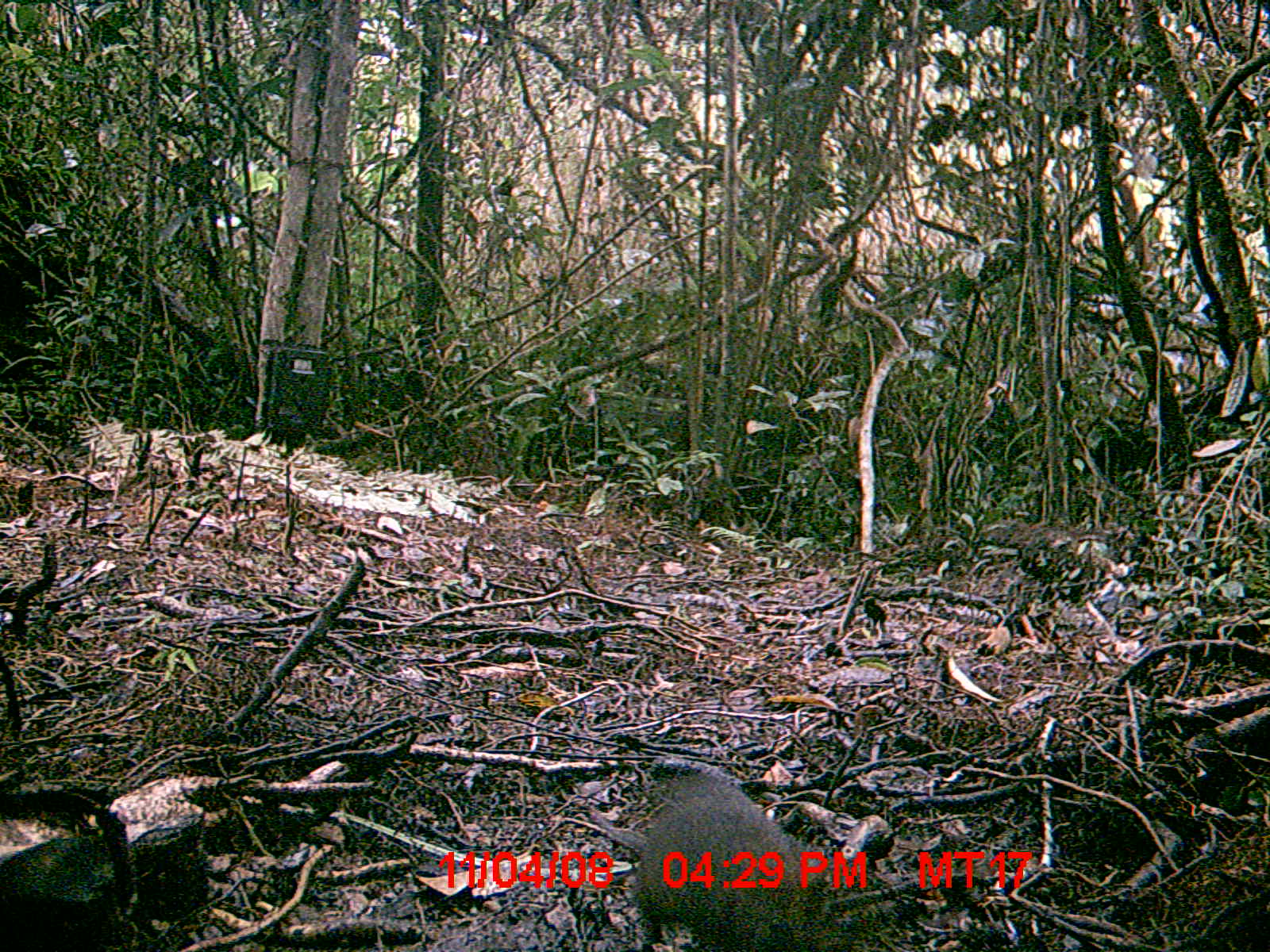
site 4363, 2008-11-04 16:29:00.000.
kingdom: Animalia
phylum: Chordata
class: Mammalia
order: Rodentia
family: Nesomyidae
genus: Nesomys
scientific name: Nesomys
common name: nesomys rodents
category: nesomys sp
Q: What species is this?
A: Nesomys sp (nesomys rodents) (Nesomys).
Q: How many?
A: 1.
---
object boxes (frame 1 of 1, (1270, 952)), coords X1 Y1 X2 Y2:
nesomys sp: 583 772 864 951